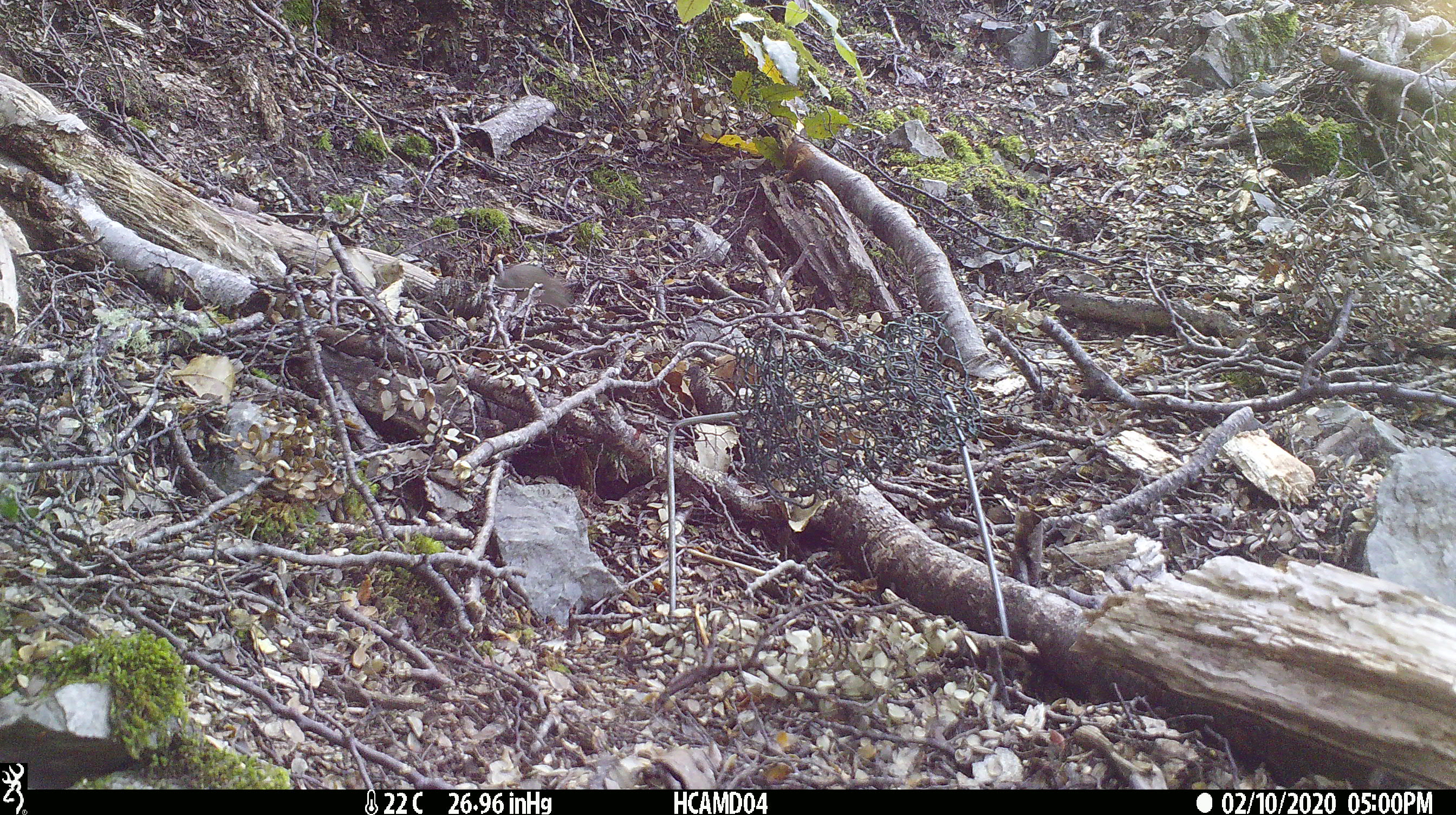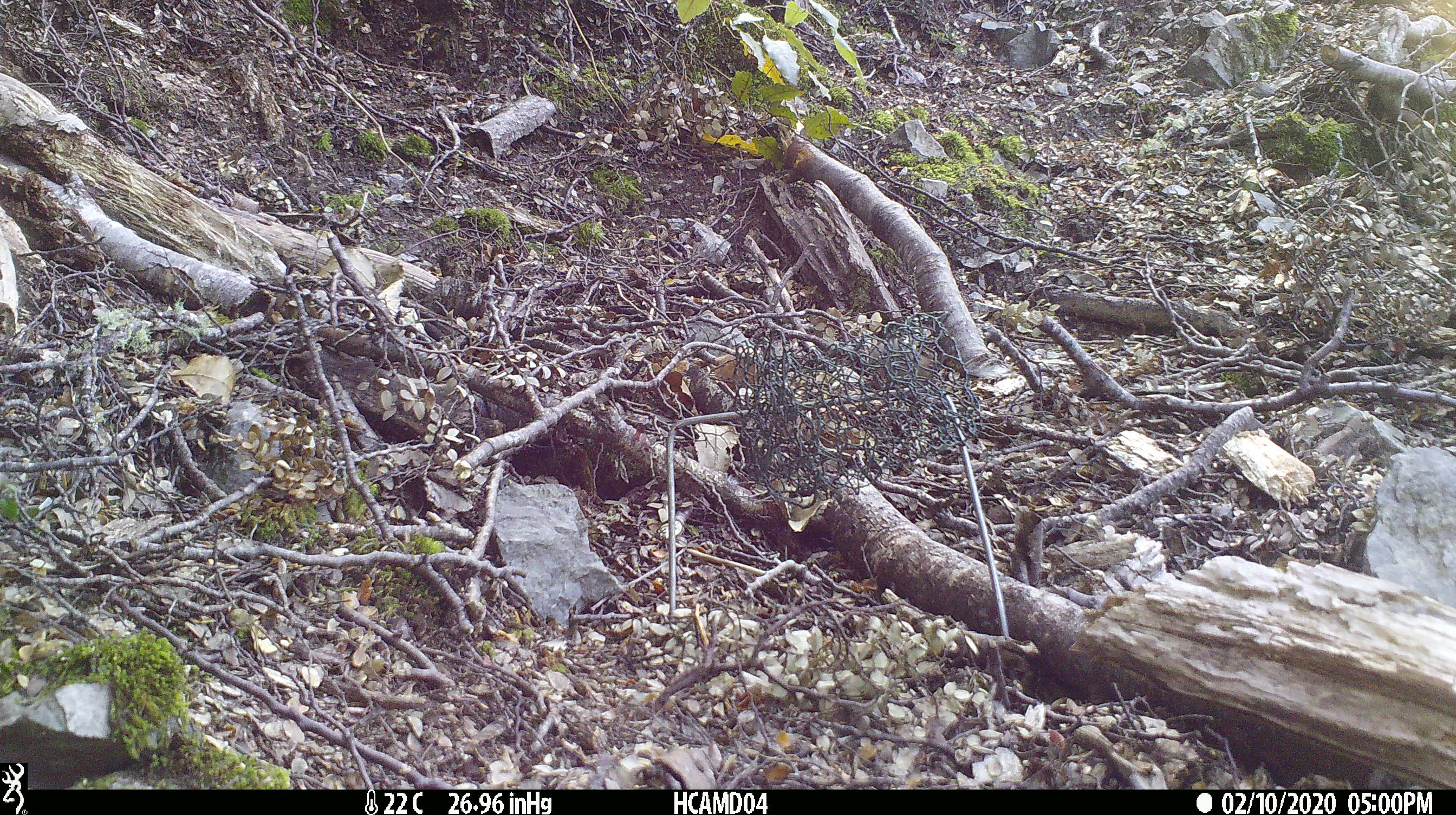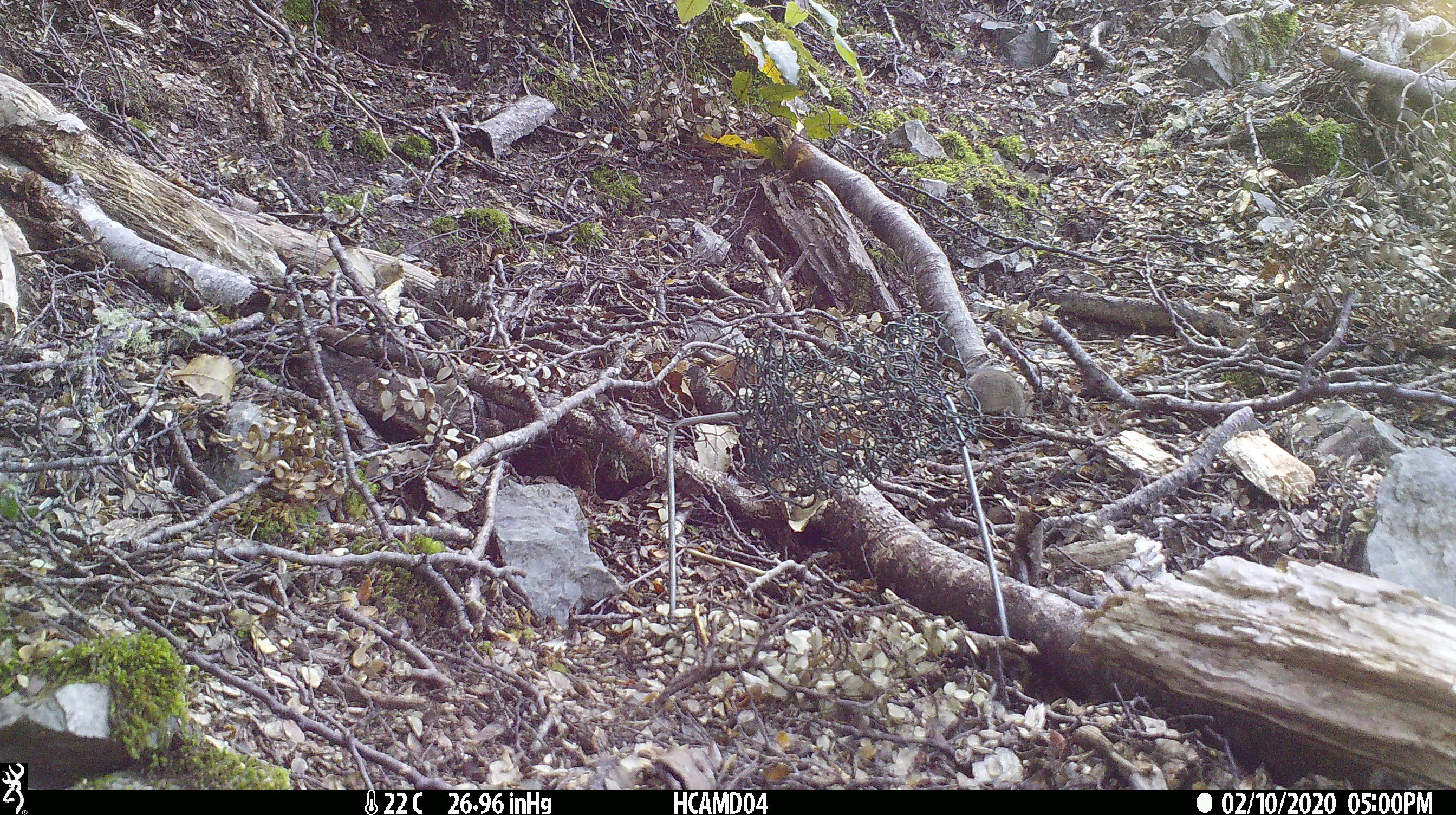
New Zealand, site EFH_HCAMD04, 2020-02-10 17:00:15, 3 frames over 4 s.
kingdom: Animalia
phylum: Chordata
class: Mammalia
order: Rodentia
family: Muridae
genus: Mus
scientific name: Mus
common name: mouse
Mouse (Mus).